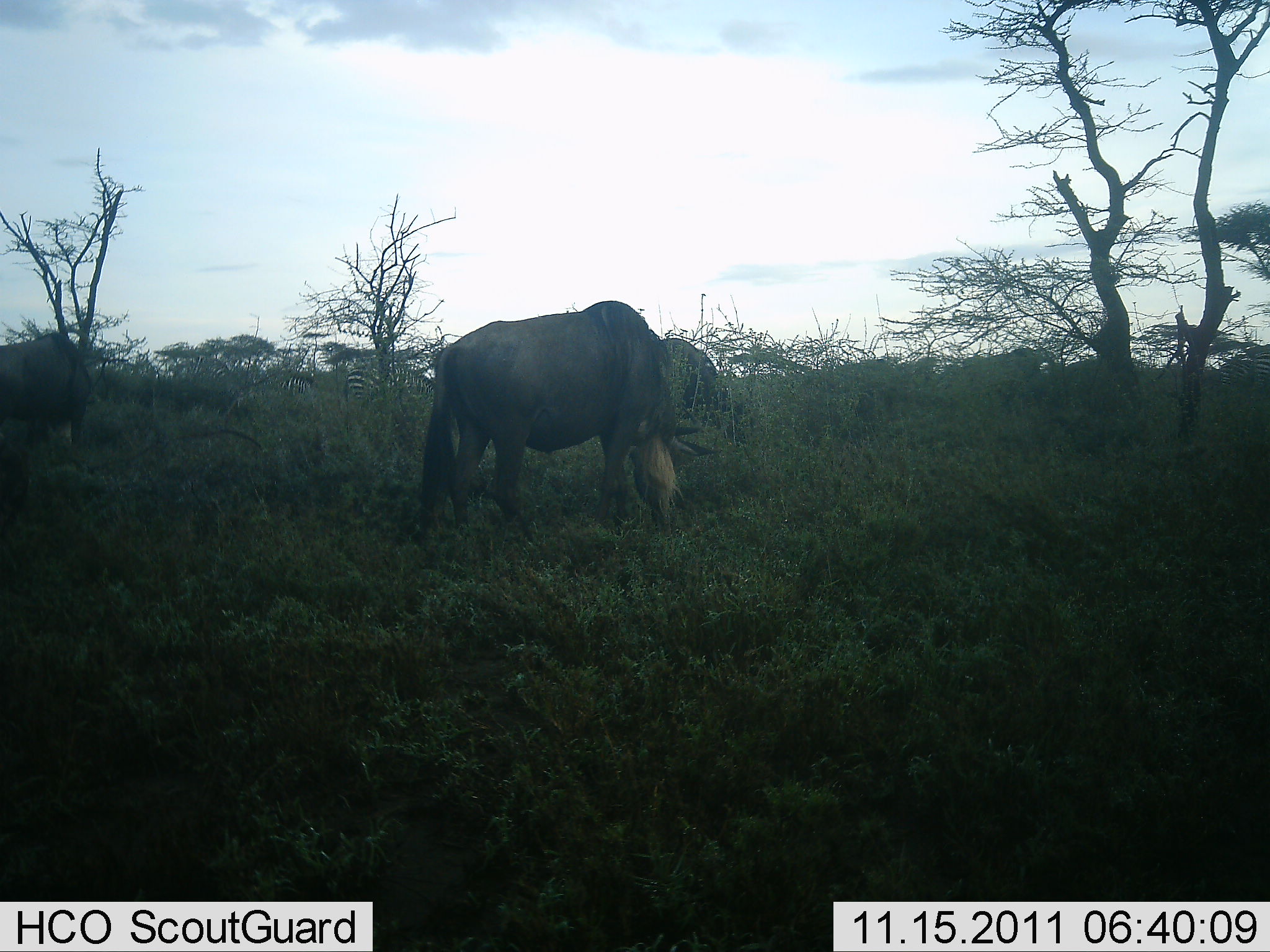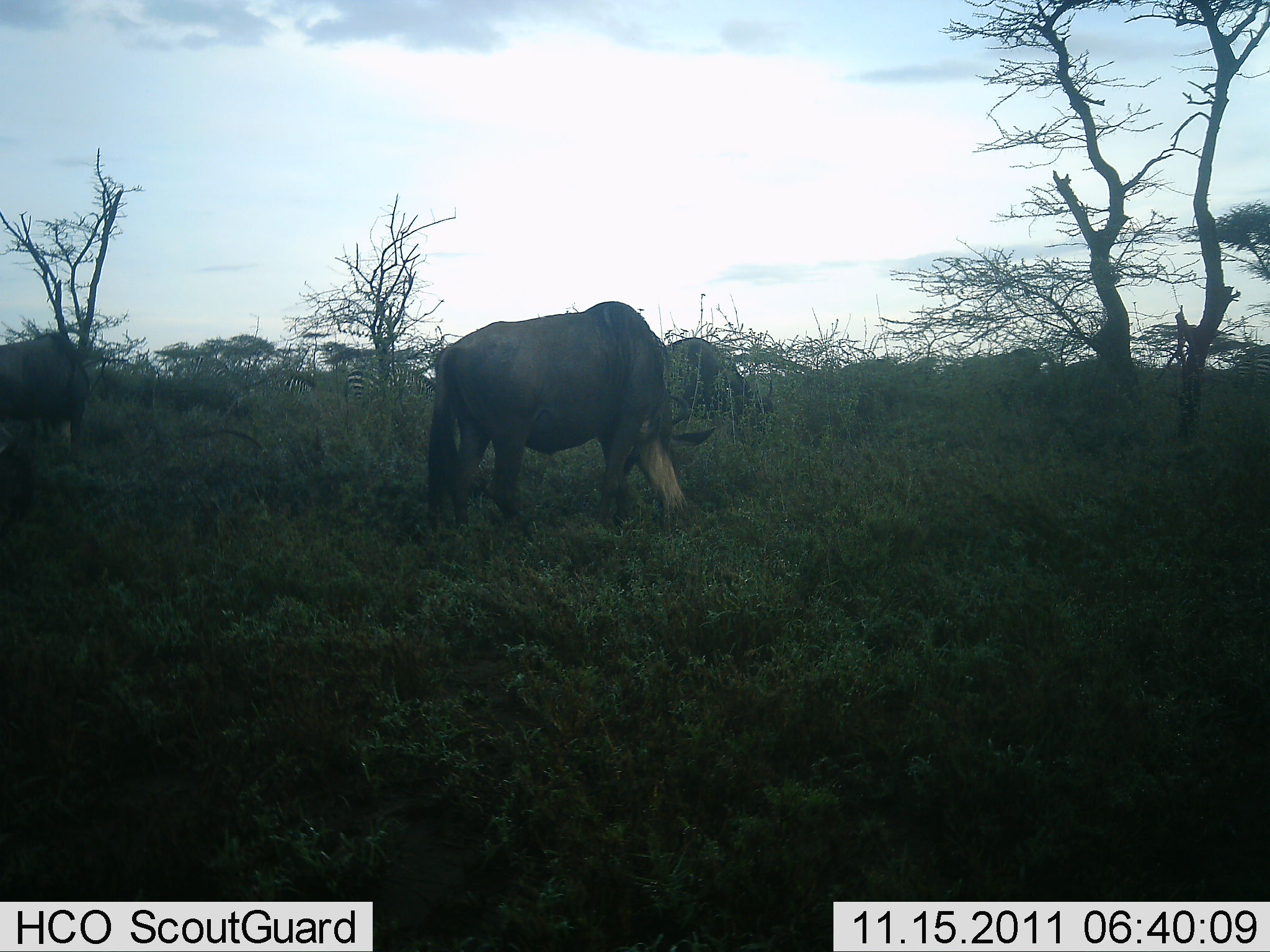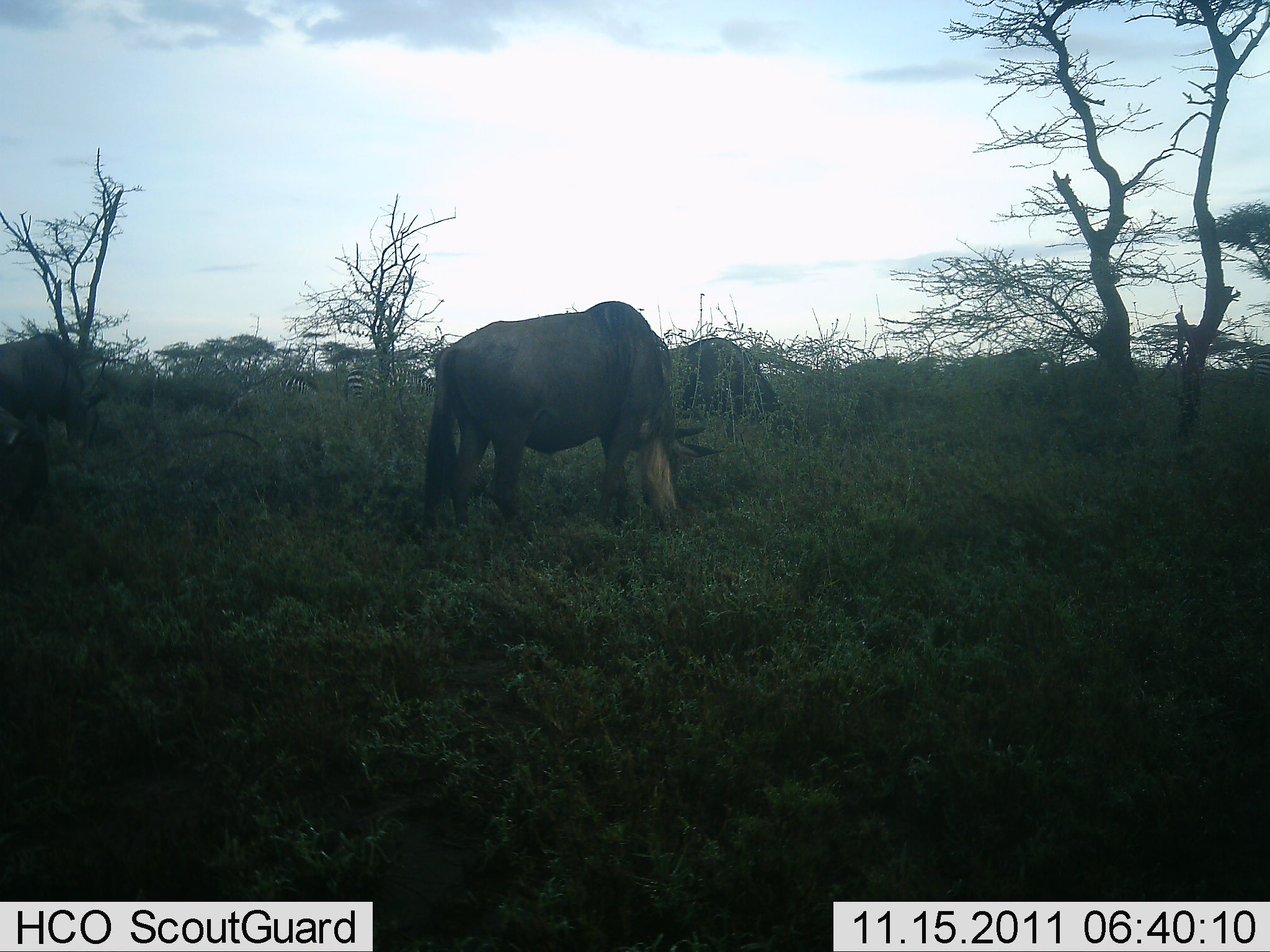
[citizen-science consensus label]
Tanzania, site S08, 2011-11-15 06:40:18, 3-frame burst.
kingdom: Animalia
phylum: Chordata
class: Mammalia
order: Artiodactyla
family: Bovidae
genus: Connochaetes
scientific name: Connochaetes taurinus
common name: blue wildebeest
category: wildebeest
Wildebeest (blue wildebeest) (Connochaetes taurinus), count 3. Behavior (volunteer vote fractions): standing 19%, resting 0%, moving 6%, interacting 0%. Young present (vote fraction): 0%. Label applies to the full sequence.